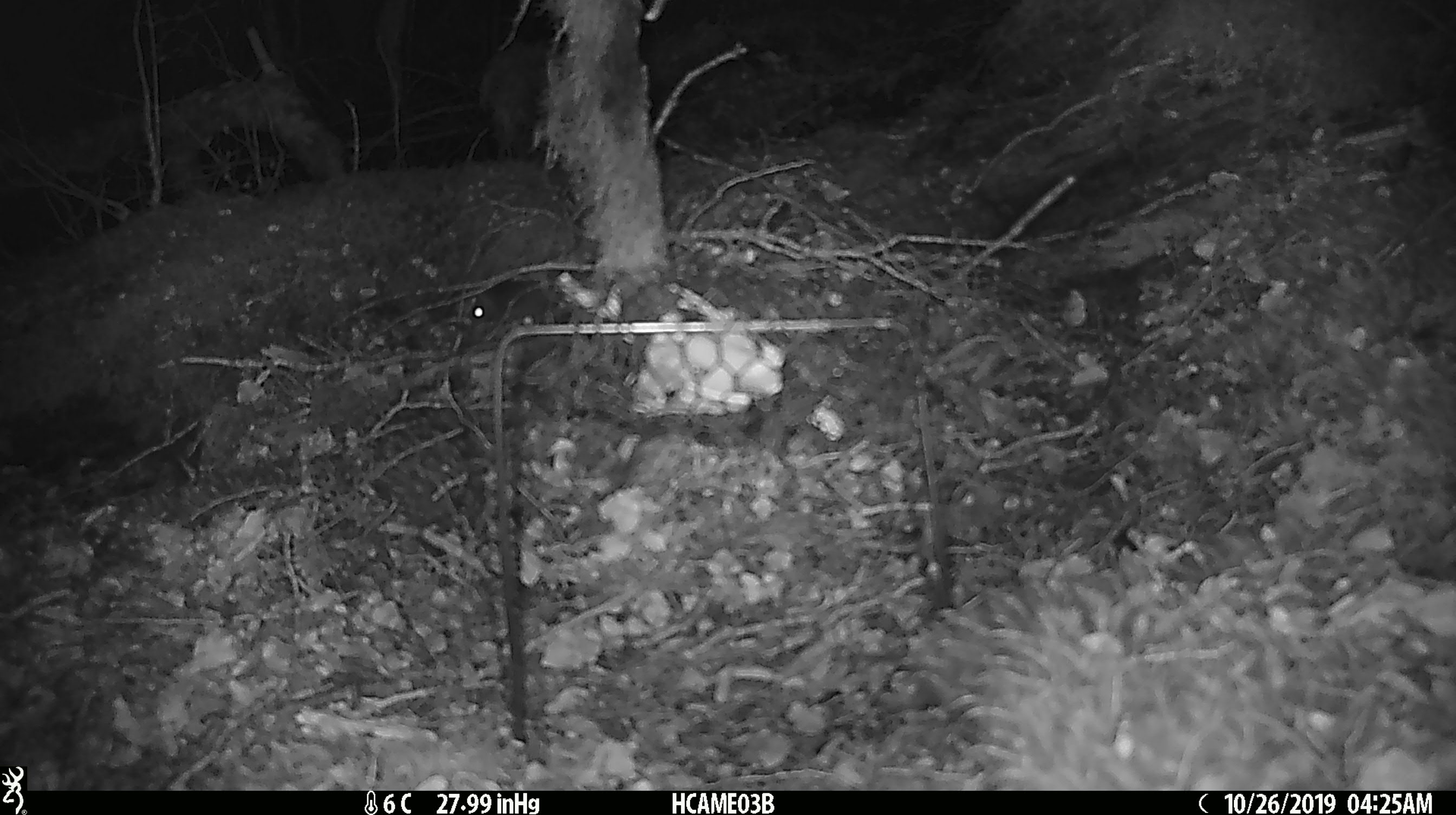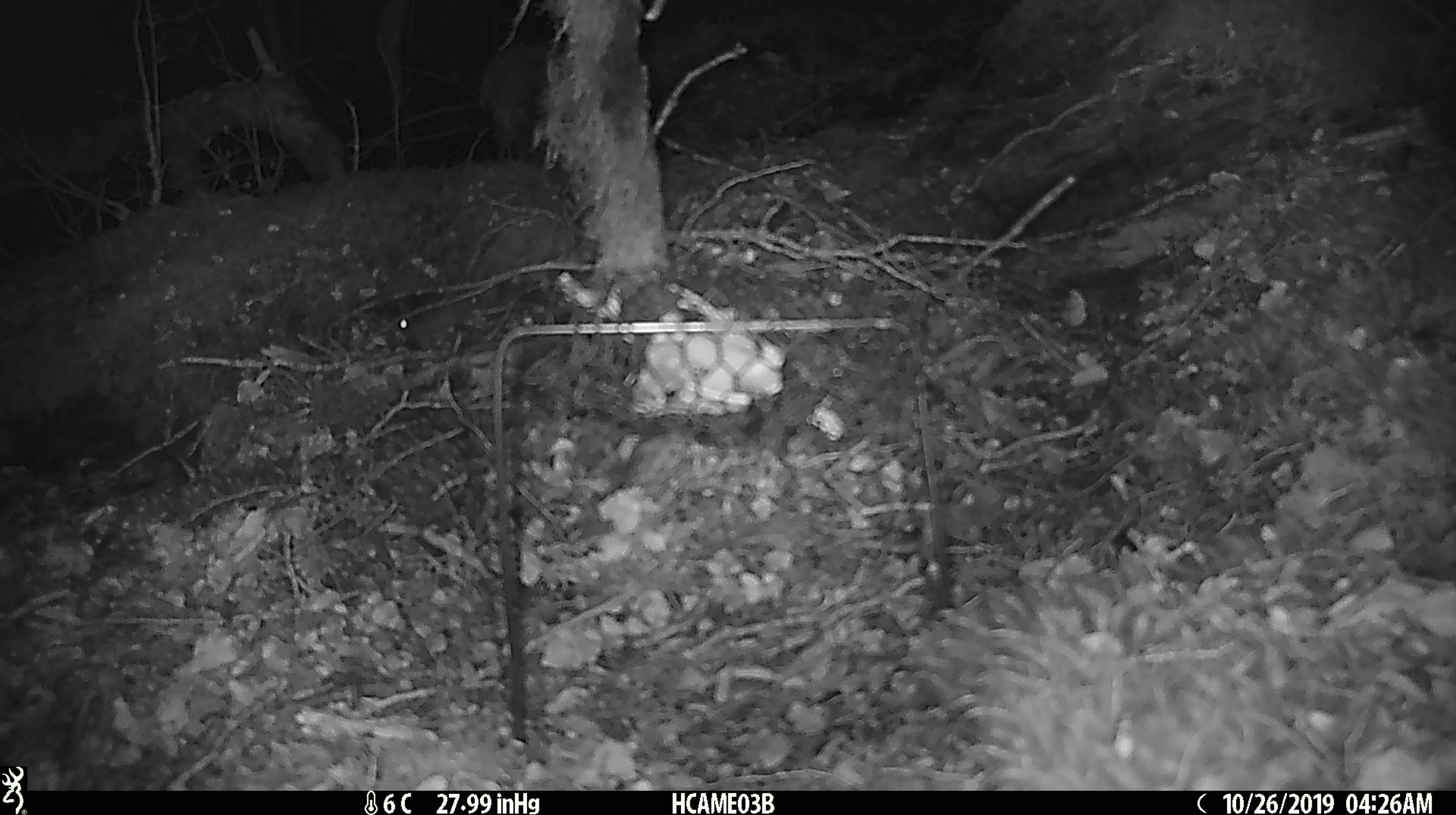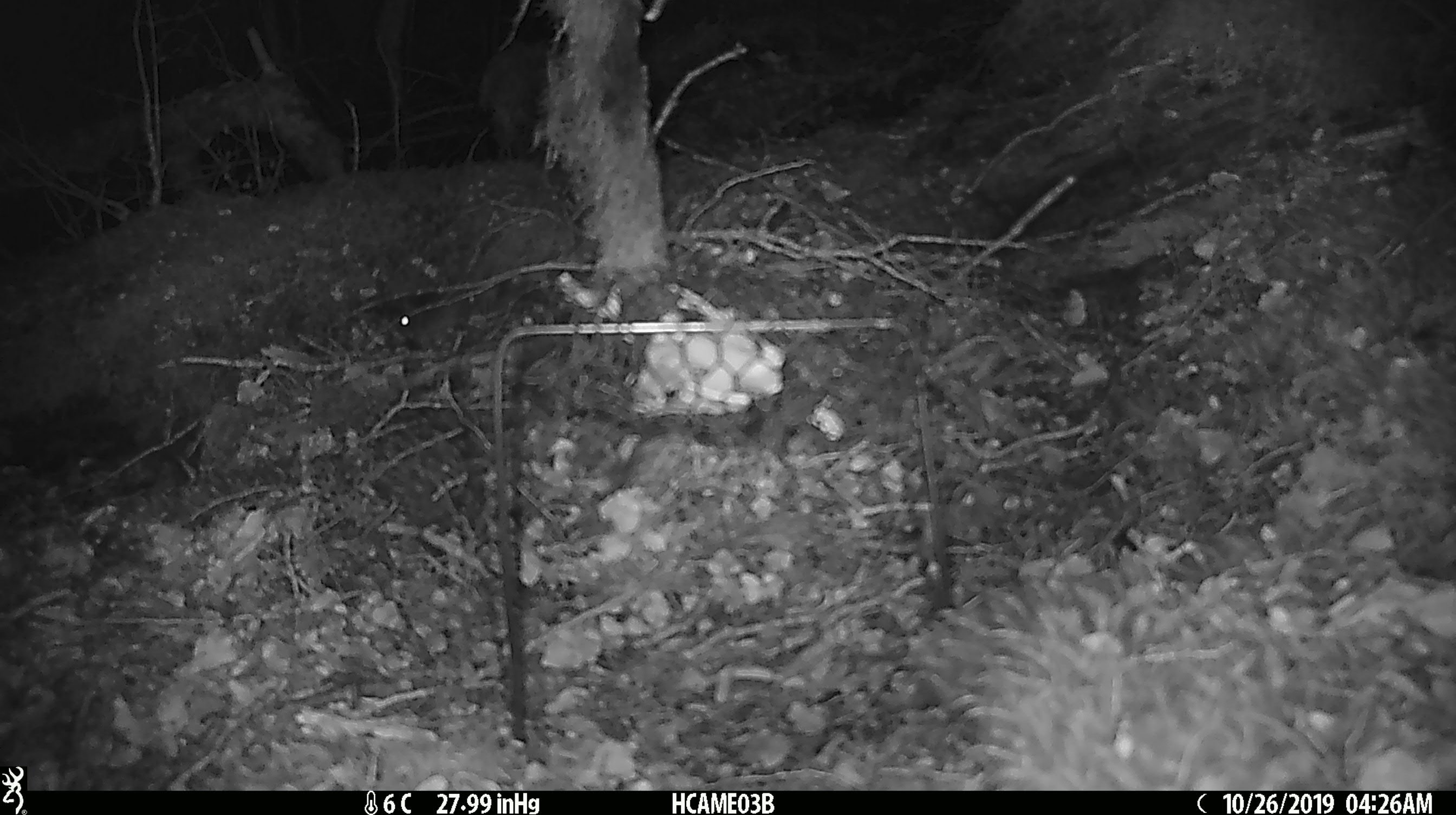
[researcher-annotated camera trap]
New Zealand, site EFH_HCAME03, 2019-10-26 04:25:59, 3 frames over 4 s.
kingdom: Animalia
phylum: Chordata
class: Mammalia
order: Rodentia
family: Muridae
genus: Mus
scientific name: Mus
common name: mouse